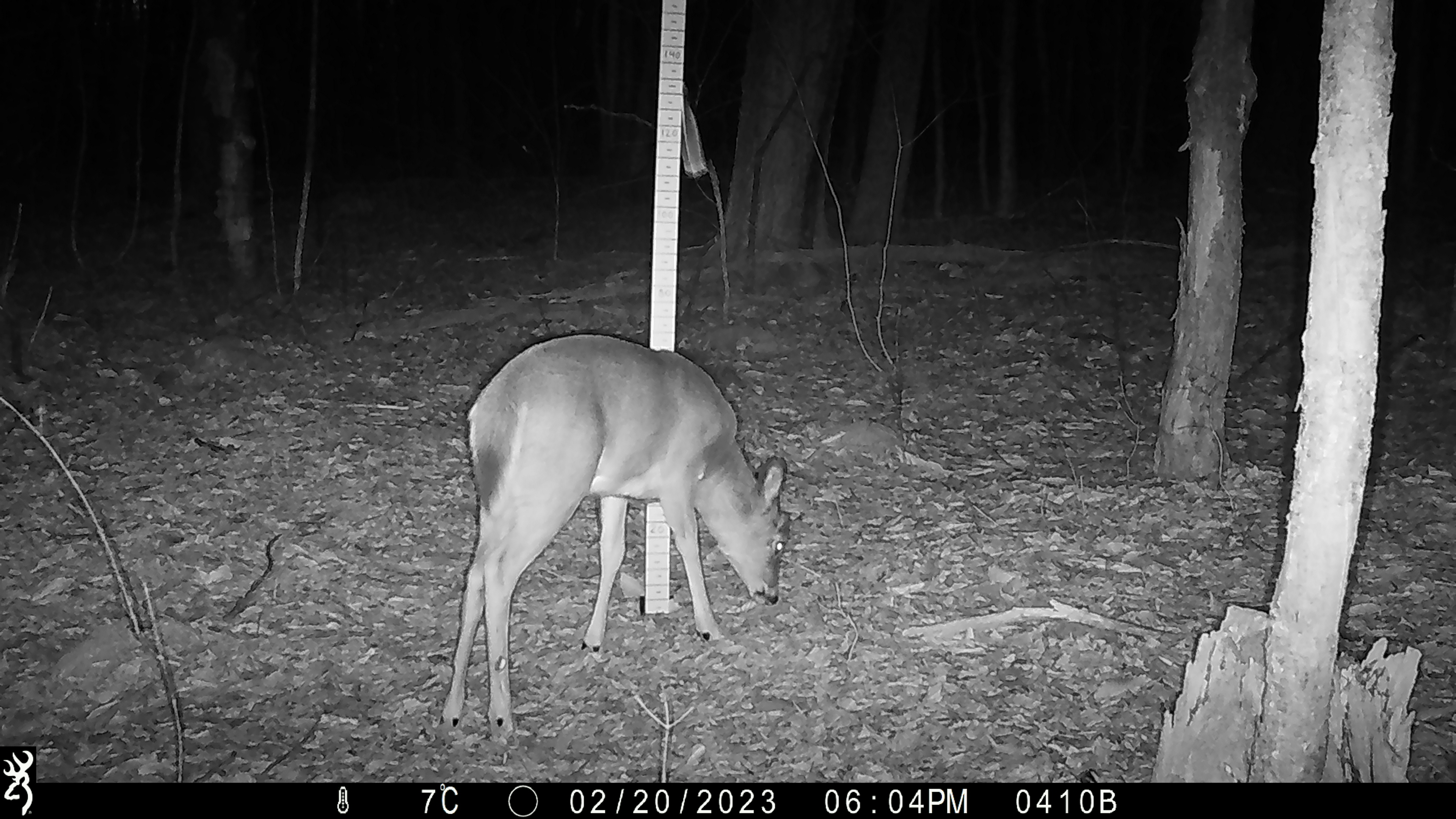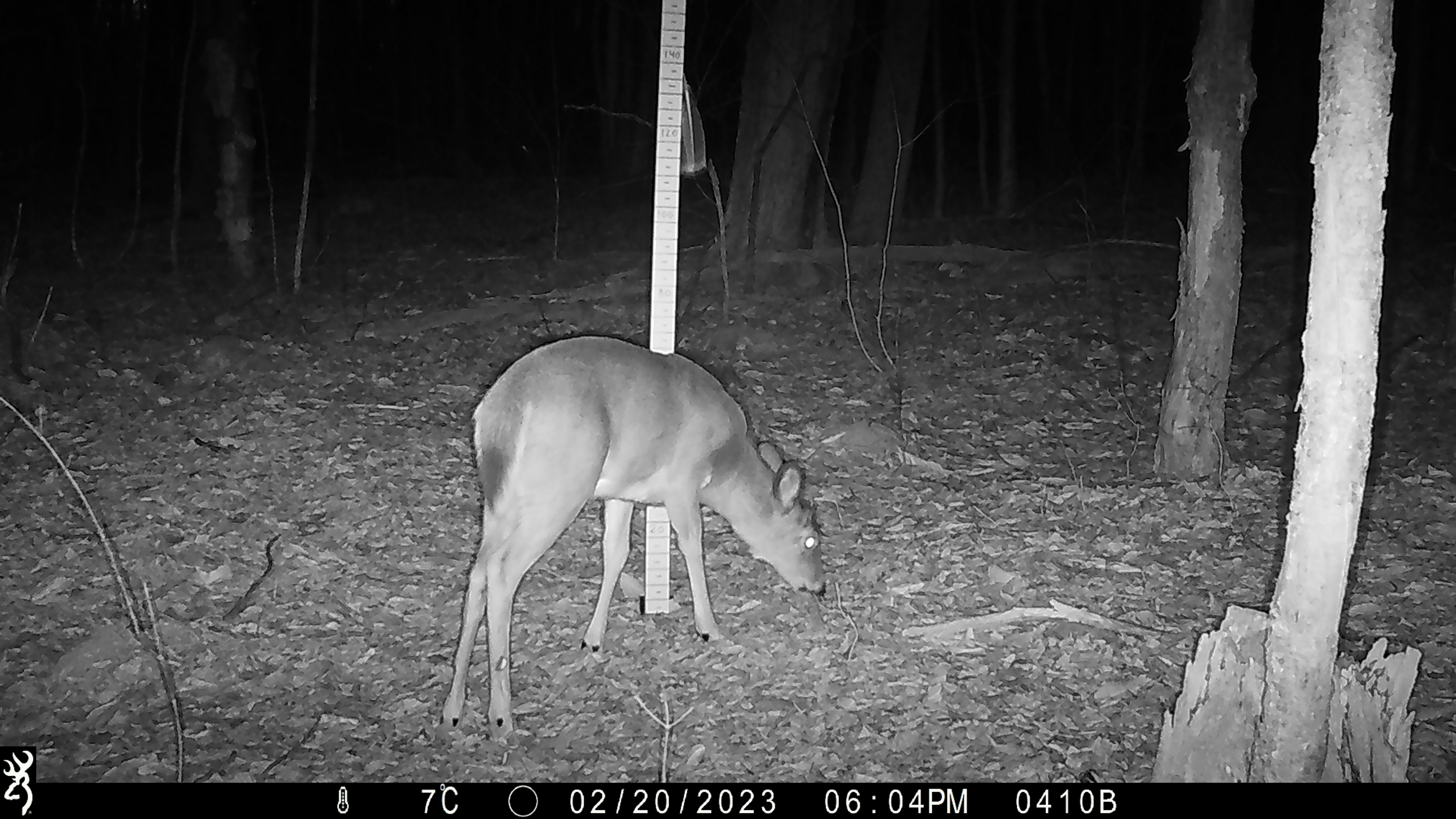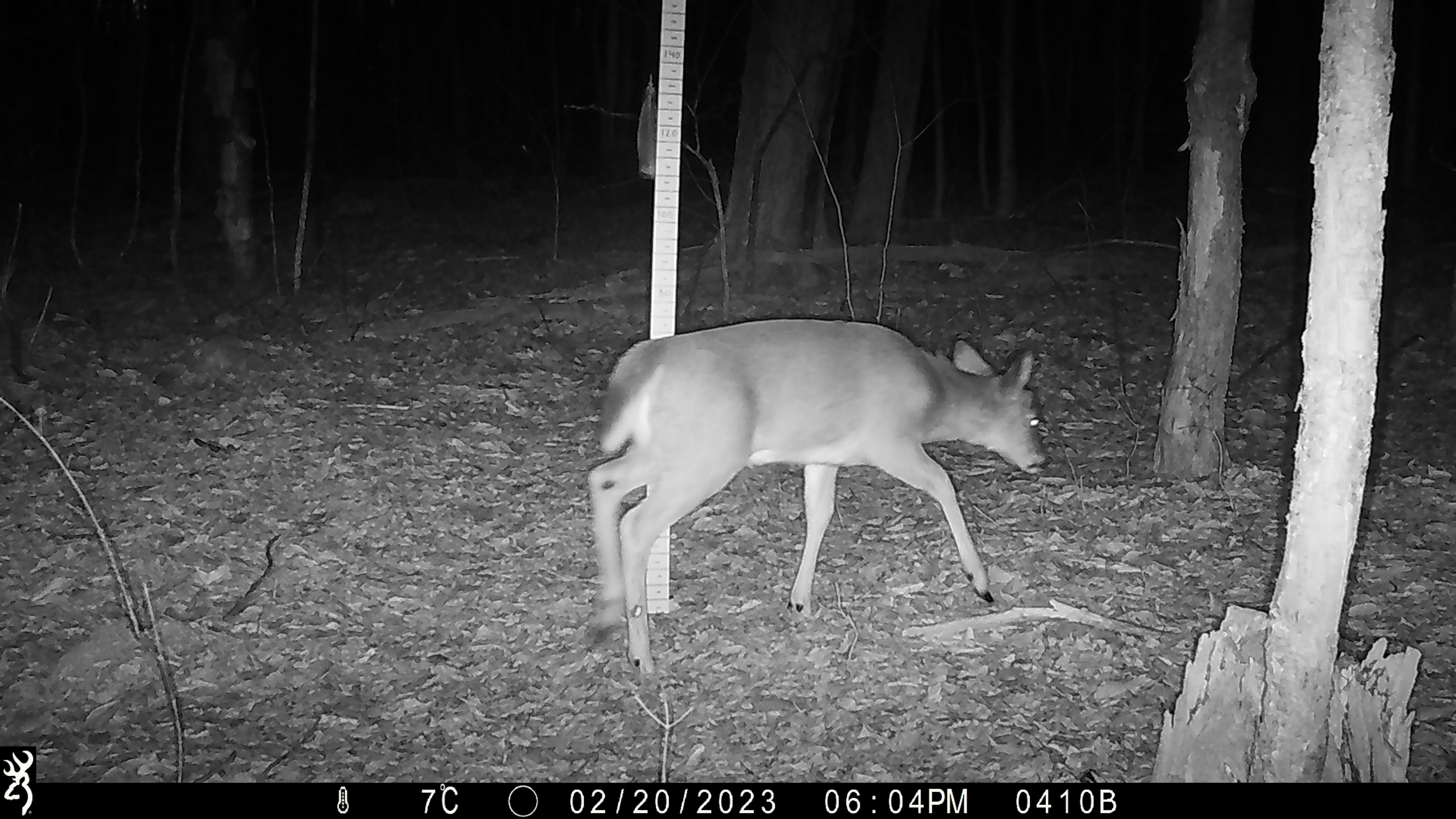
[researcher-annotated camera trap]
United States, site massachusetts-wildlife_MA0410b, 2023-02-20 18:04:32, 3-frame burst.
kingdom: Animalia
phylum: Chordata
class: Mammalia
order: Artiodactyla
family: Cervidae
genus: Odocoileus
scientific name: Odocoileus virginianus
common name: white-tailed deer